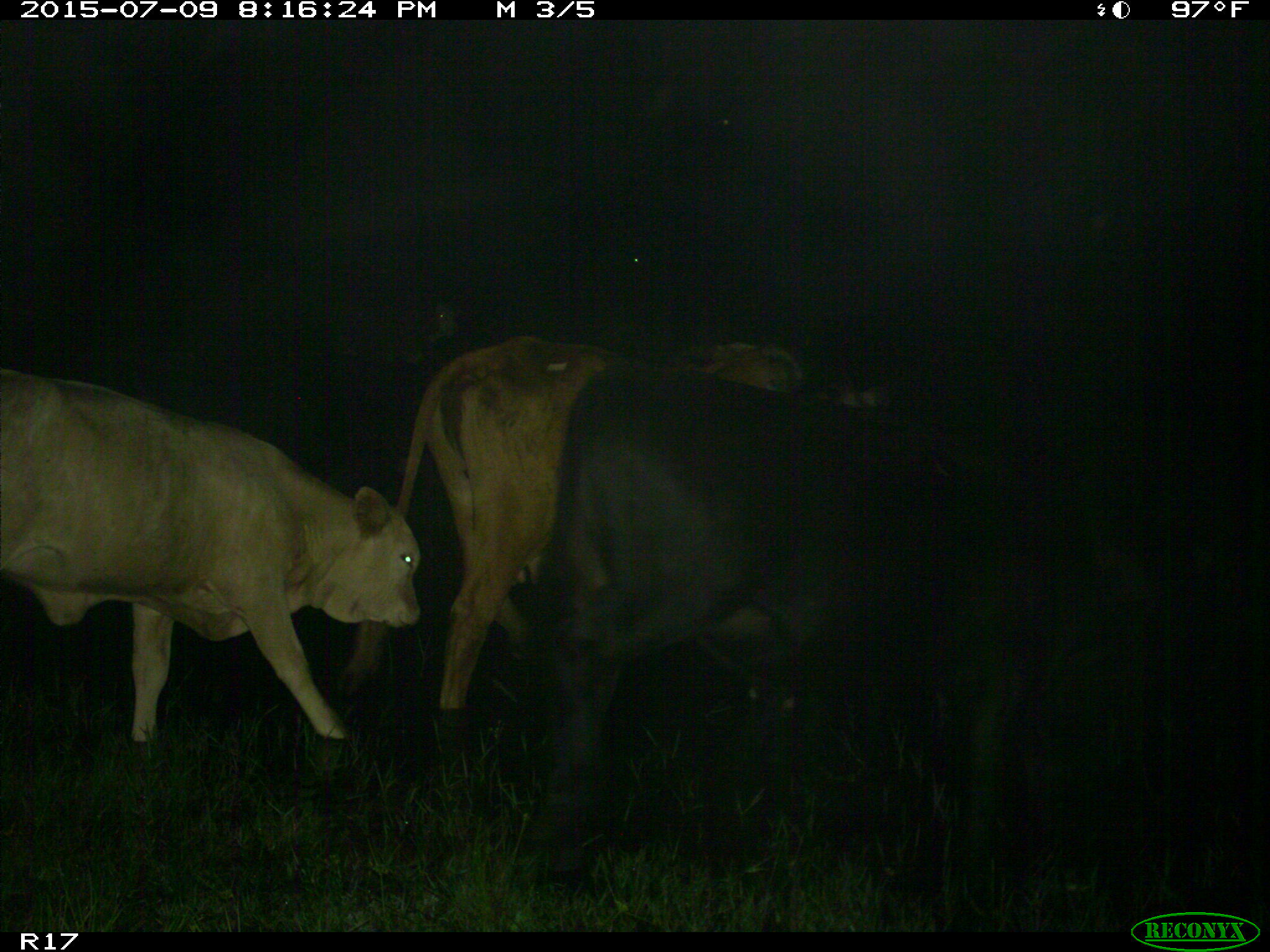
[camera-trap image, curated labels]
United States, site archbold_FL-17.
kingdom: Animalia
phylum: Chordata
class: Mammalia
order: Artiodactyla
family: Bovidae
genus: Bos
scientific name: Bos taurus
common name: domestic cow